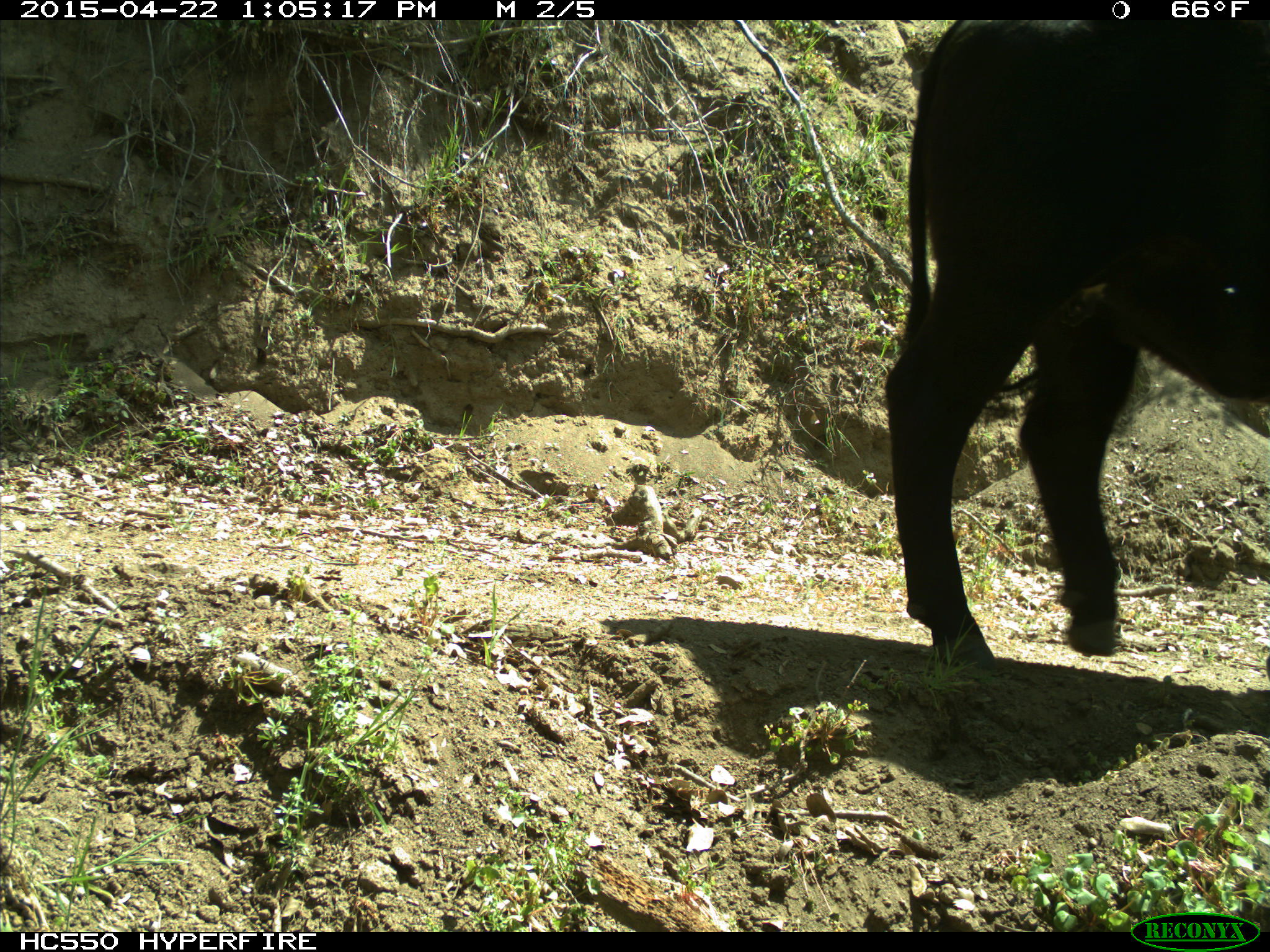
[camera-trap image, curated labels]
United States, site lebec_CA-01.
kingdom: Animalia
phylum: Chordata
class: Mammalia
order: Artiodactyla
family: Bovidae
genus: Bos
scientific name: Bos taurus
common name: domestic cow